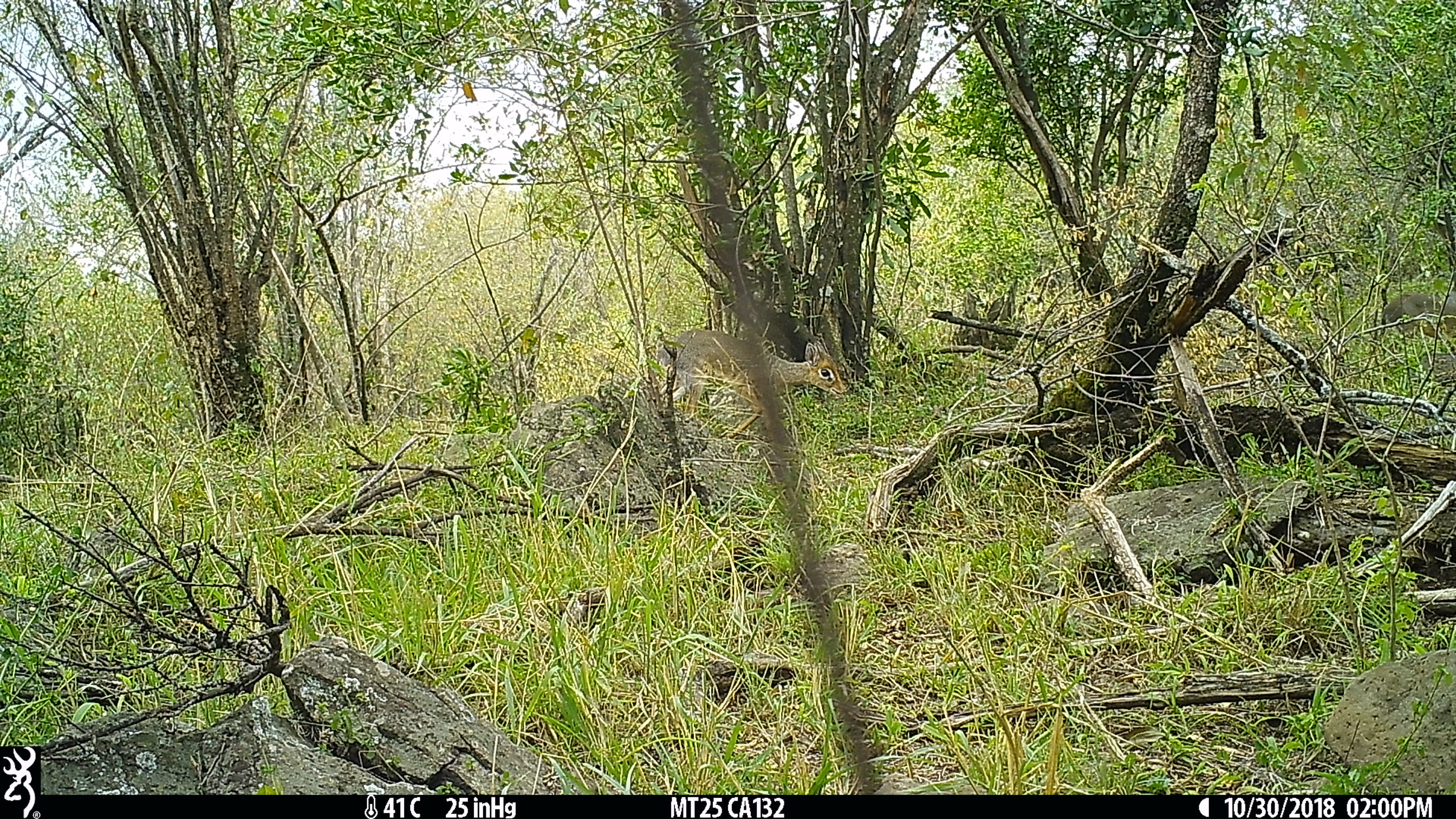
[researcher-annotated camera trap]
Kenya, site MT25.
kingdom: Animalia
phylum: Chordata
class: Mammalia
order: Artiodactyla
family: Bovidae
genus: Madoqua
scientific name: Madoqua kirkii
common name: kirk's dik-dik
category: dikdik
Dikdik (kirk's dik-dik) (Madoqua kirkii).